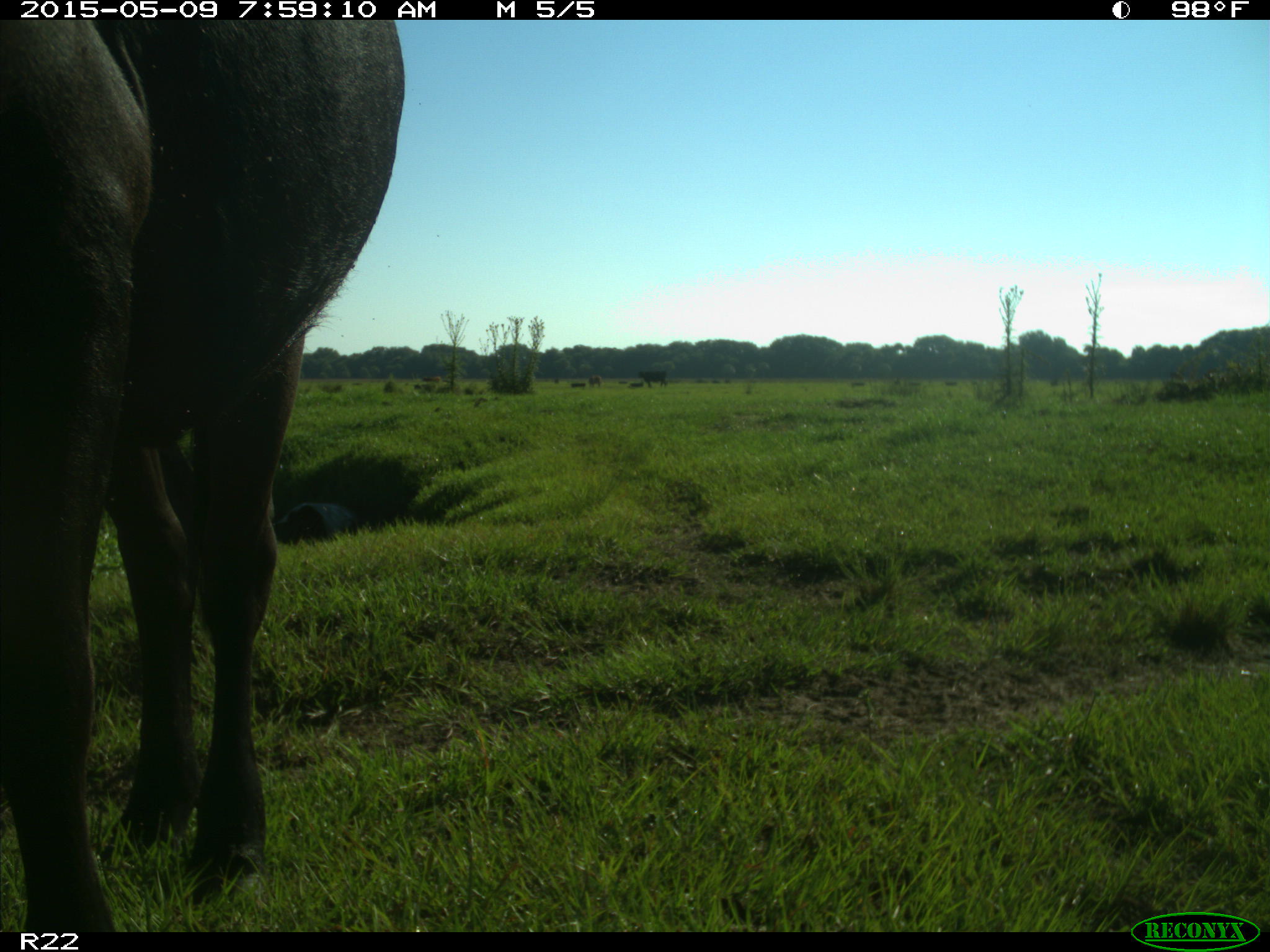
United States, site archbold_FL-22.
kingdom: Animalia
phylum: Chordata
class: Mammalia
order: Artiodactyla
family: Bovidae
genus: Bos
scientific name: Bos taurus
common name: domestic cow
Bos taurus (domestic cow).